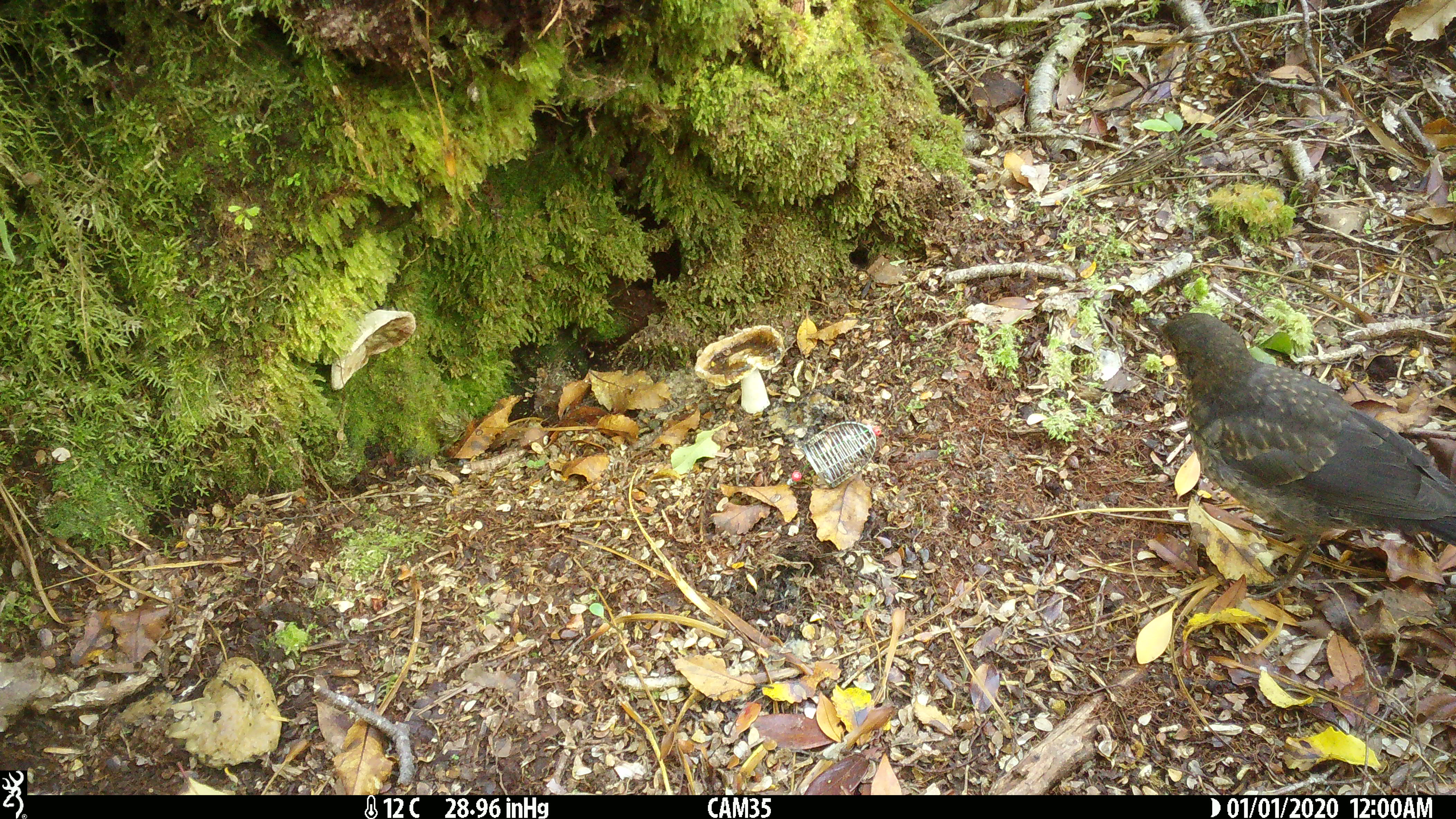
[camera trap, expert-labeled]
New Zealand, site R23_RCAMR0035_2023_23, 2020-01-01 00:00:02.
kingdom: Animalia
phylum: Chordata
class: Aves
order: Passeriformes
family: Turdidae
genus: Turdus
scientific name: Turdus merula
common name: eurasian blackbird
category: blackbird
Blackbird (eurasian blackbird) (Turdus merula).